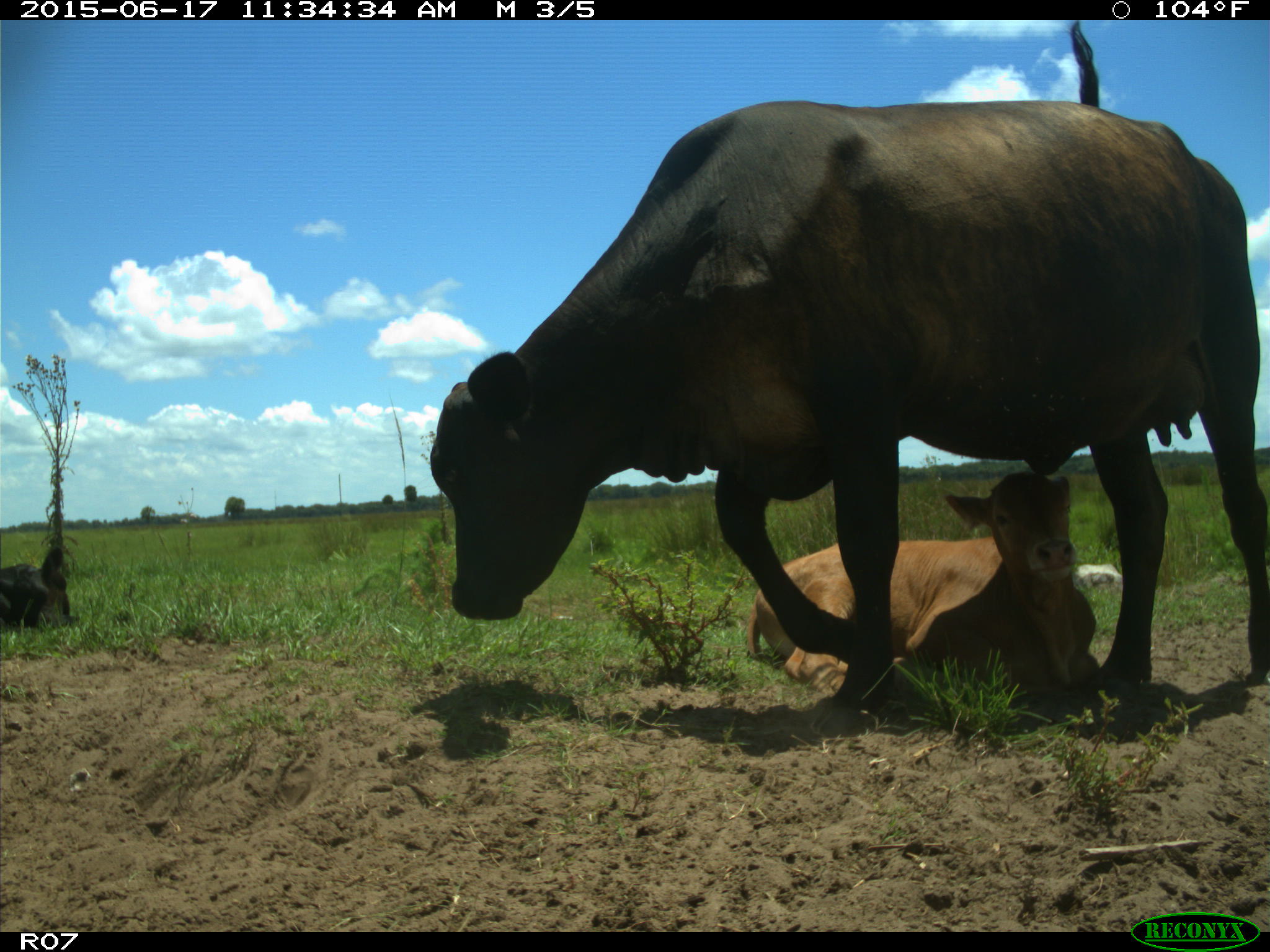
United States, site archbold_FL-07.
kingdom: Animalia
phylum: Chordata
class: Mammalia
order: Artiodactyla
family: Bovidae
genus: Bos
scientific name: Bos taurus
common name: domestic cow